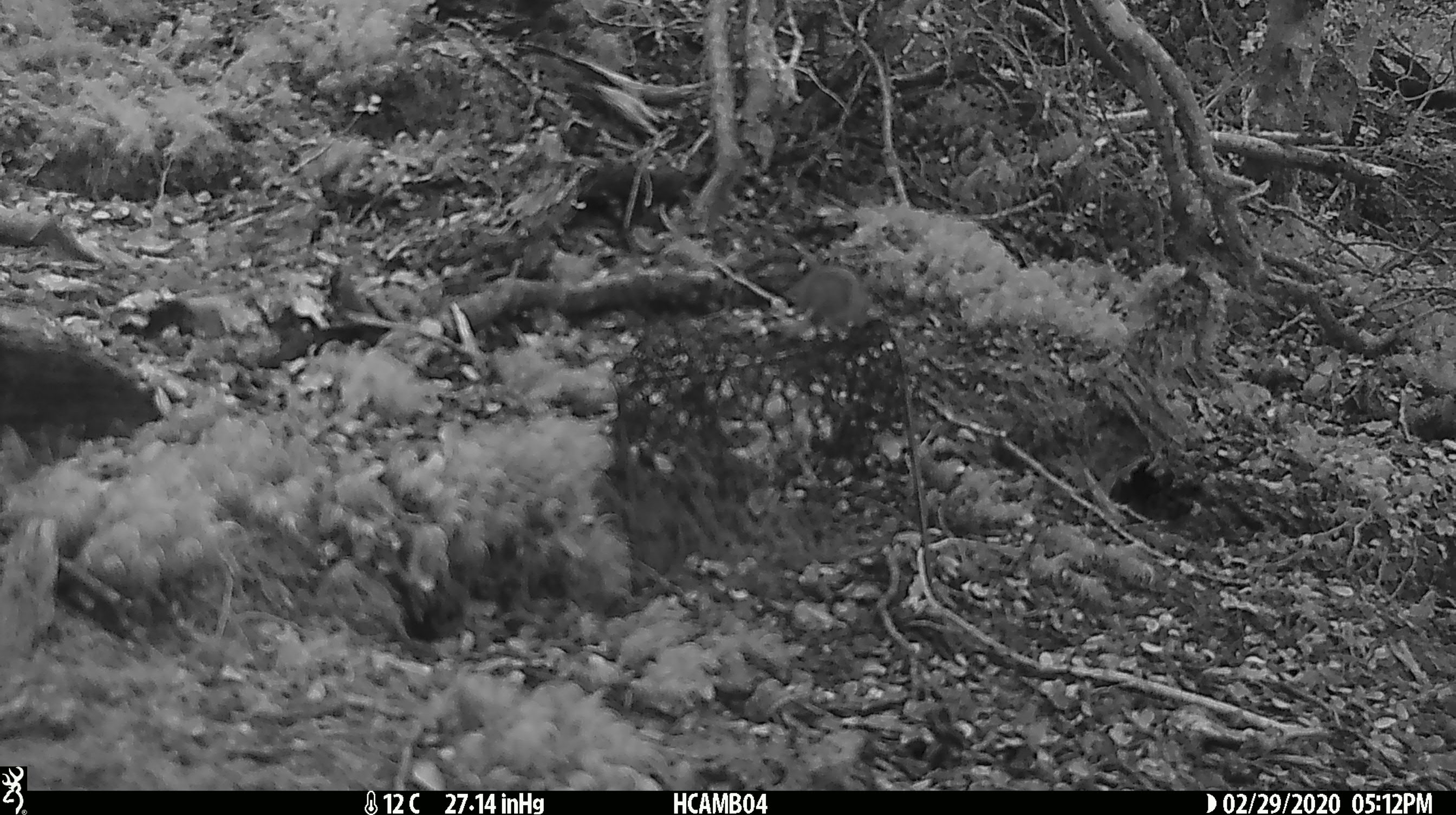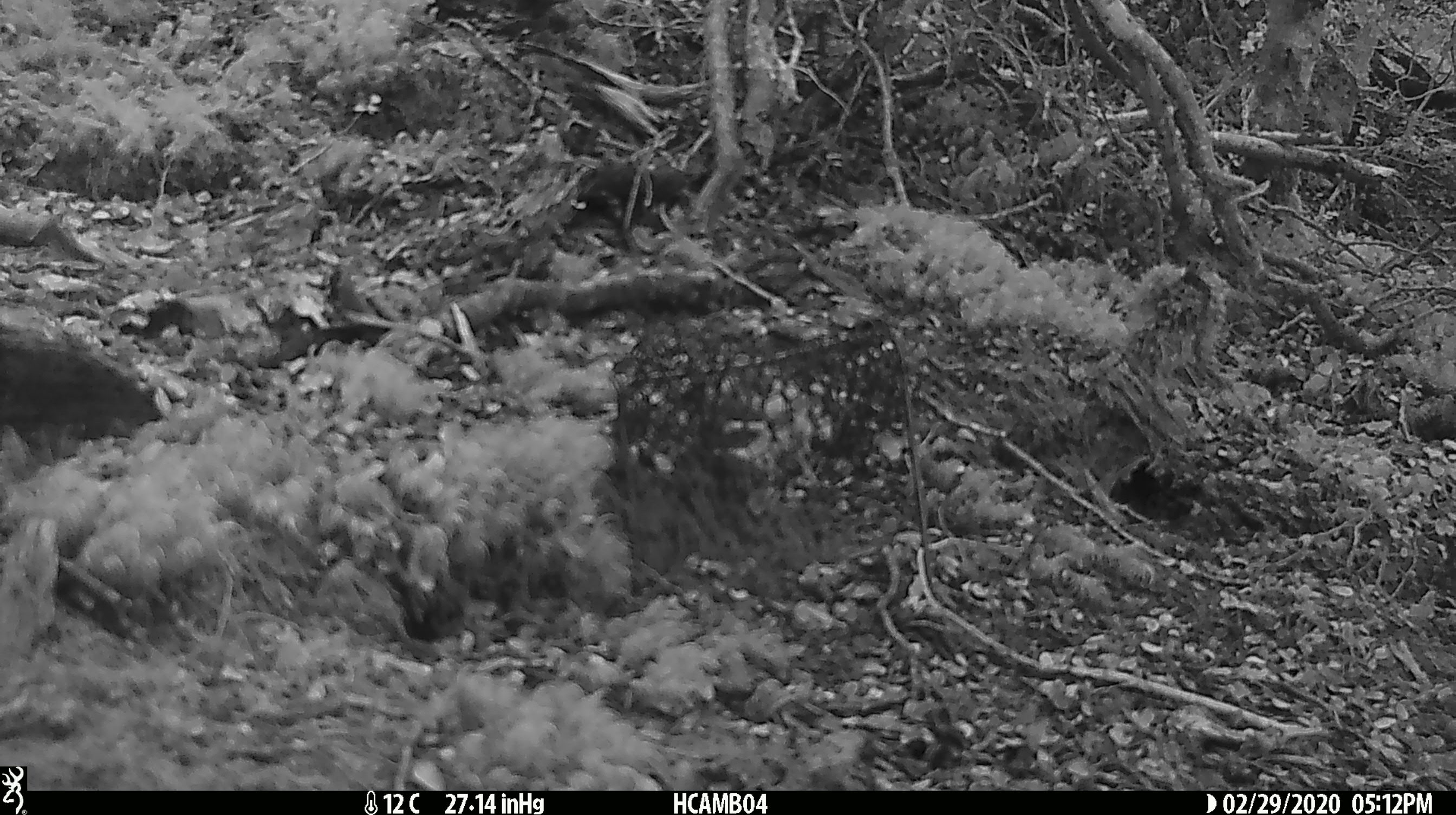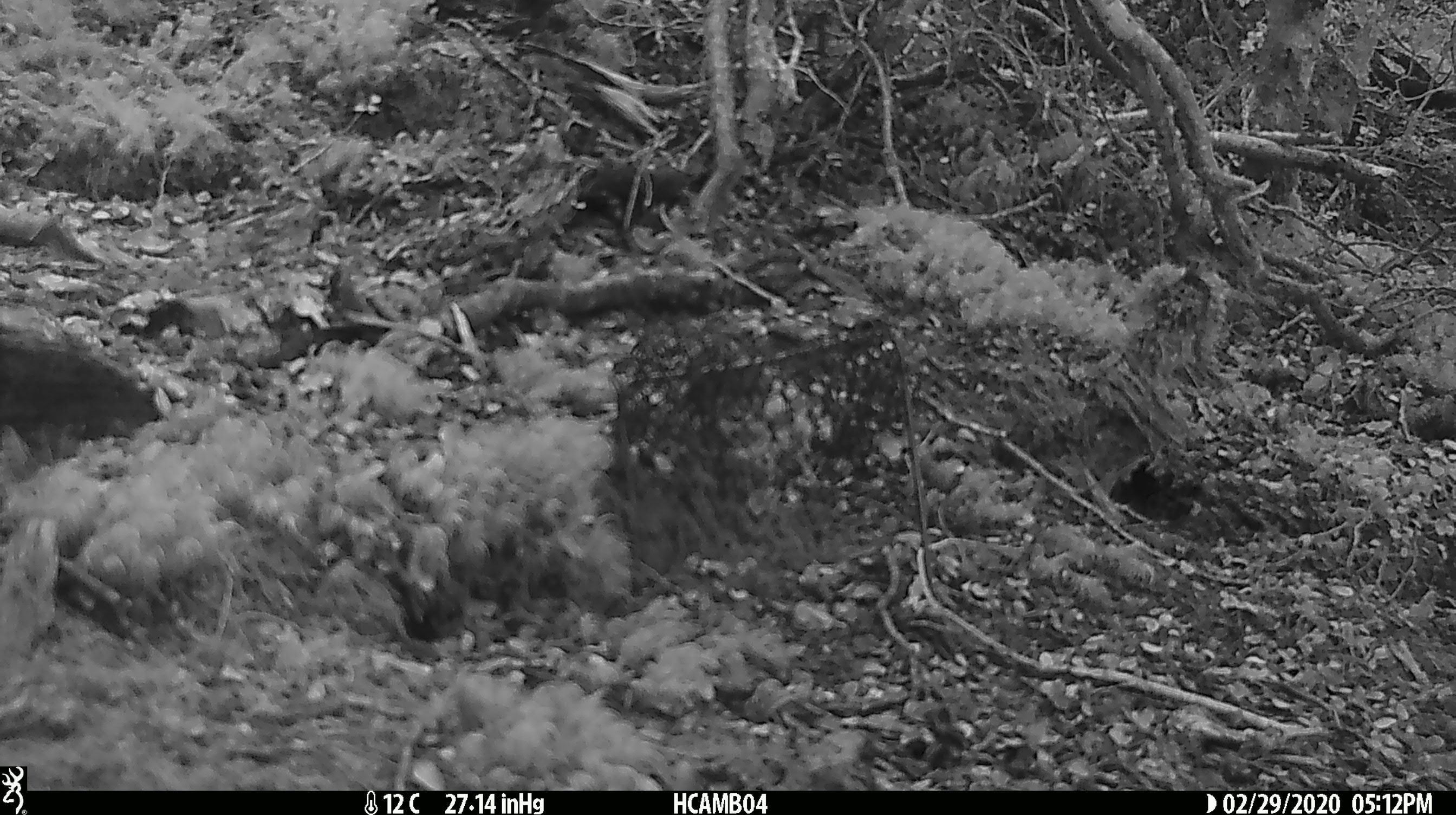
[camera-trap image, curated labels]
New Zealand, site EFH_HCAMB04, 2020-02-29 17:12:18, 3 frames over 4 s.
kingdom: Animalia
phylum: Chordata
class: Mammalia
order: Rodentia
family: Muridae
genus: Mus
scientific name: Mus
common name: mouse